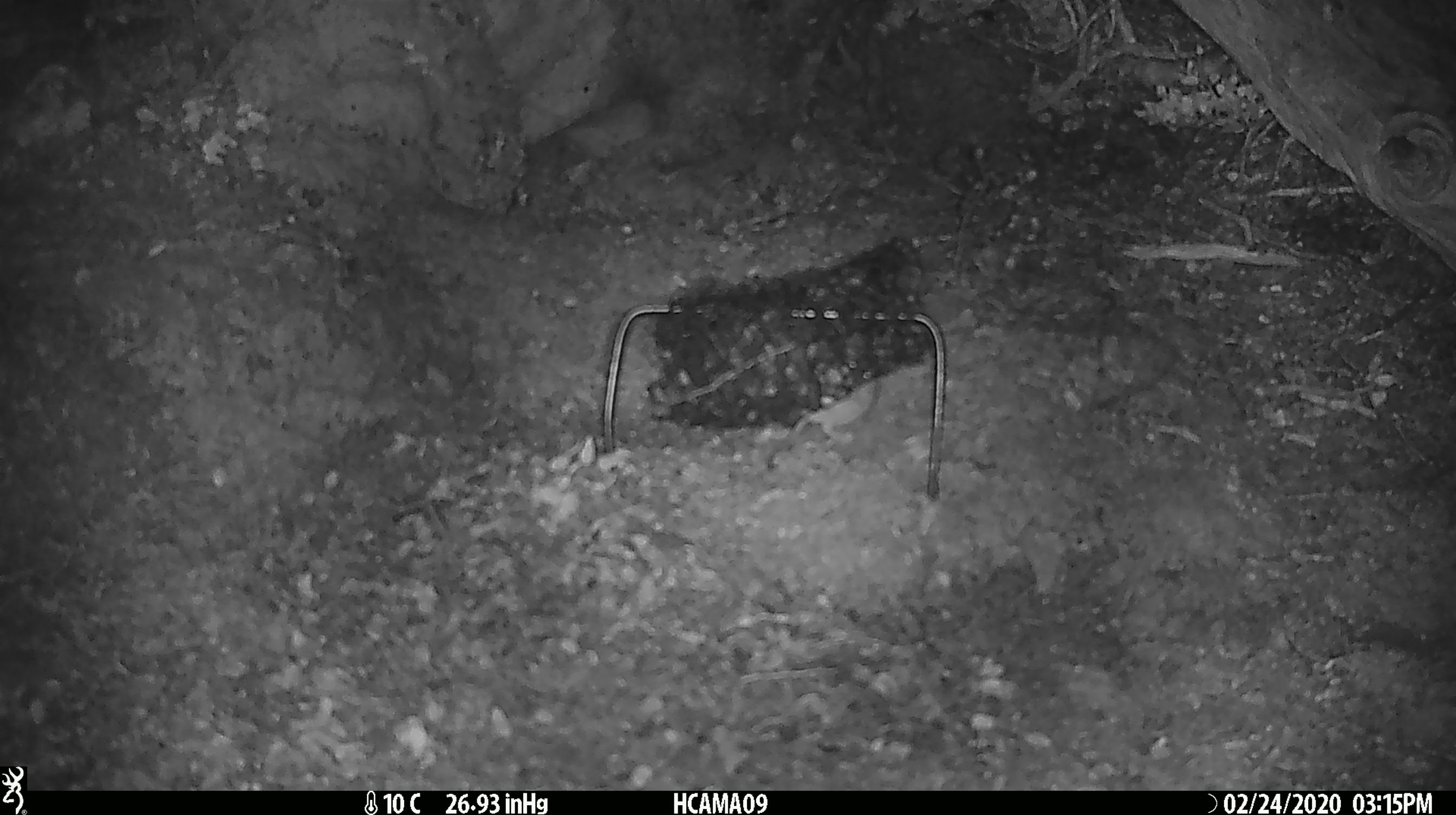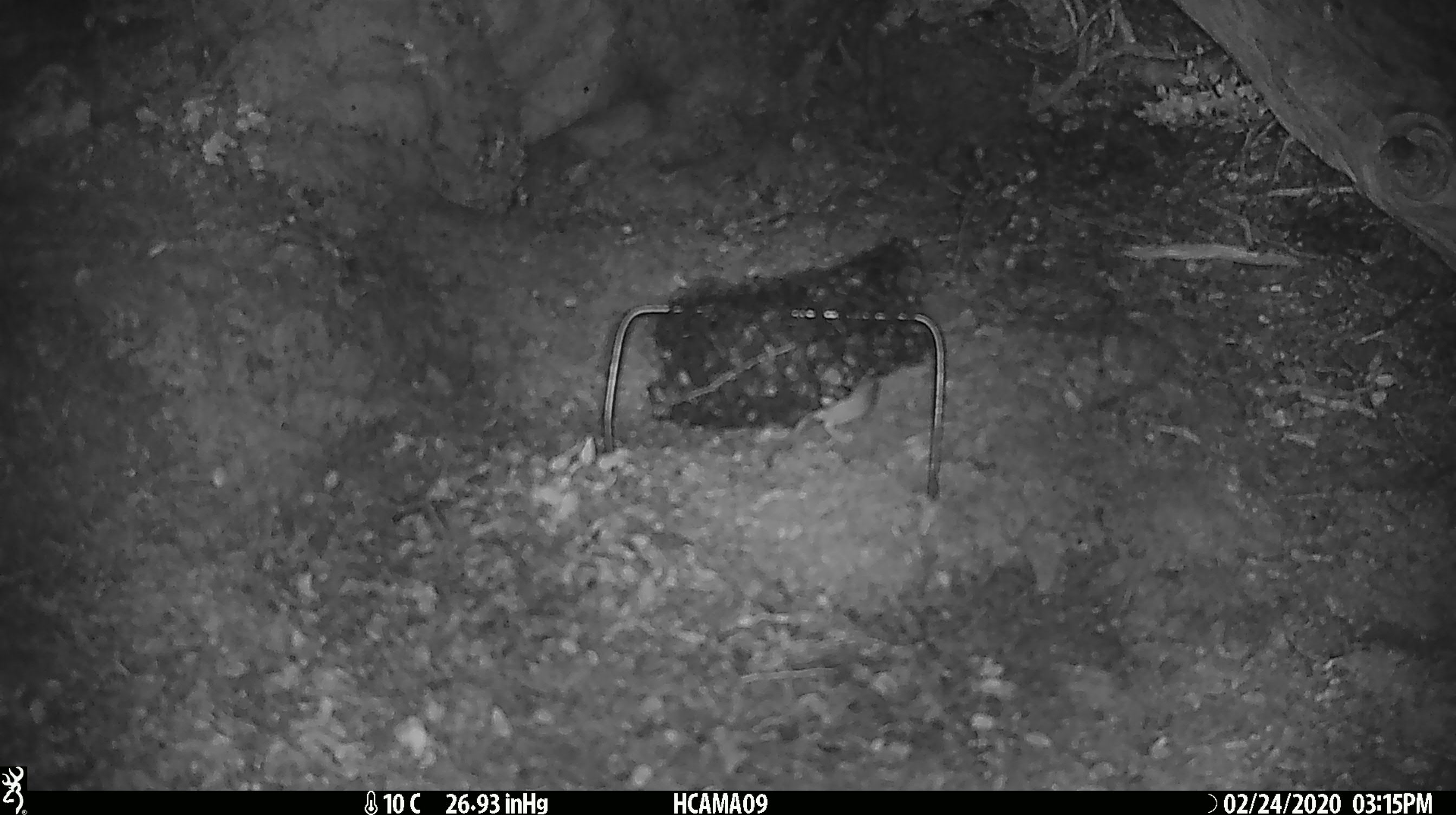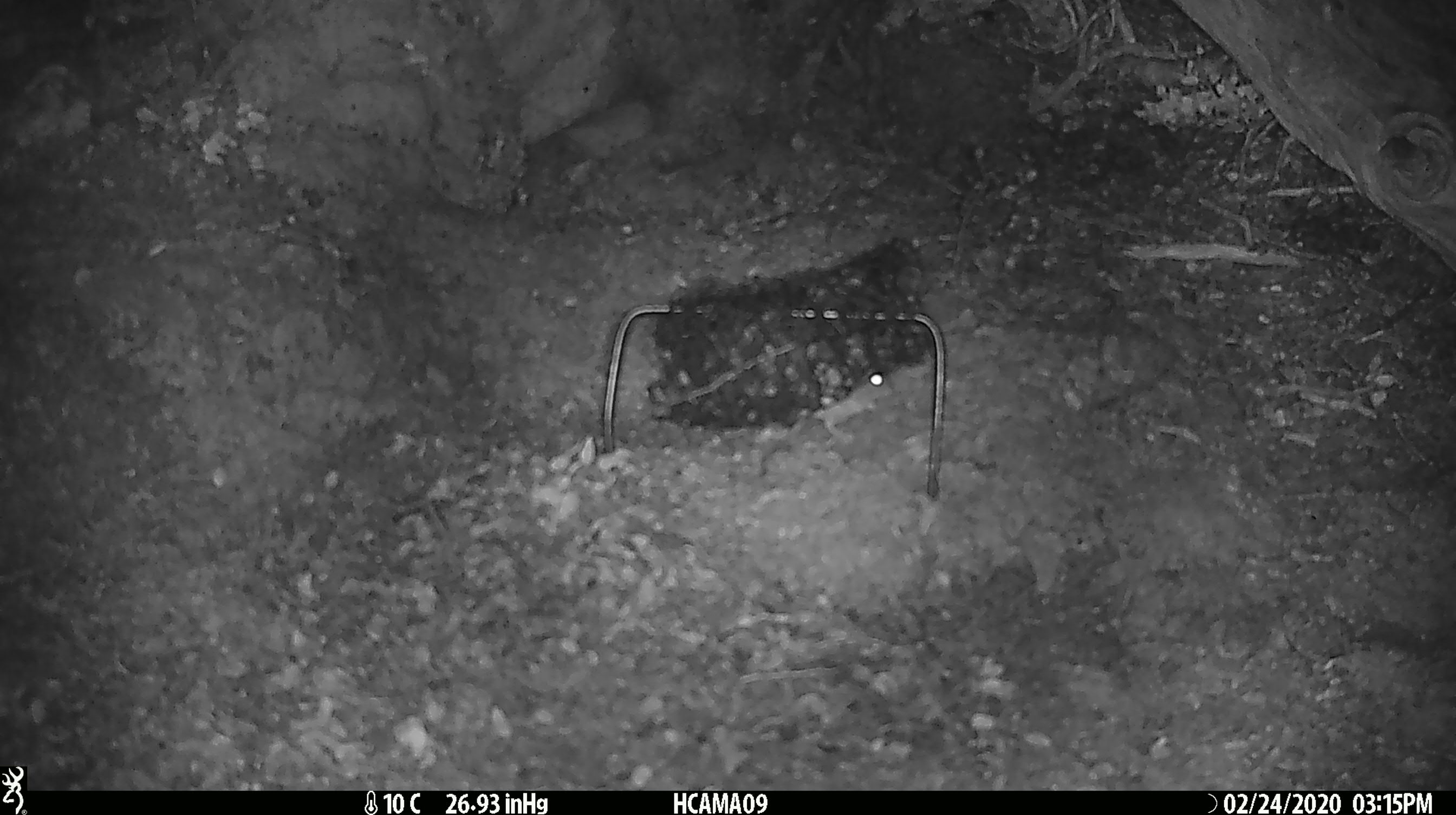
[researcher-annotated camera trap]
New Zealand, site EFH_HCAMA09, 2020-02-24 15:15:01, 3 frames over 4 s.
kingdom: Animalia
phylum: Chordata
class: Mammalia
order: Rodentia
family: Muridae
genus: Mus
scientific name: Mus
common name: mouse